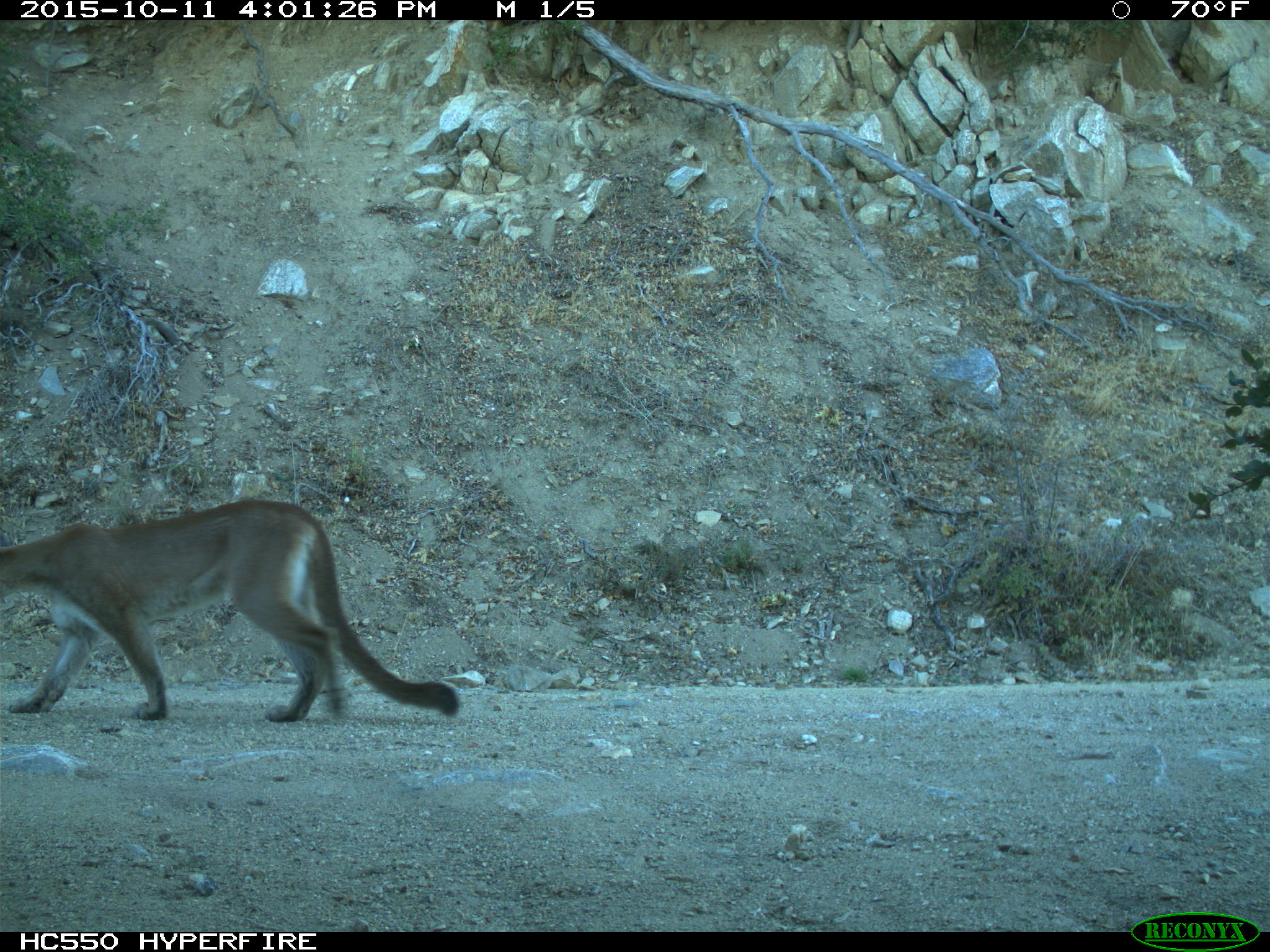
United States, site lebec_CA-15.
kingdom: Animalia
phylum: Chordata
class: Mammalia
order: Carnivora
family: Felidae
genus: Puma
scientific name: Puma concolor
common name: mountain lion